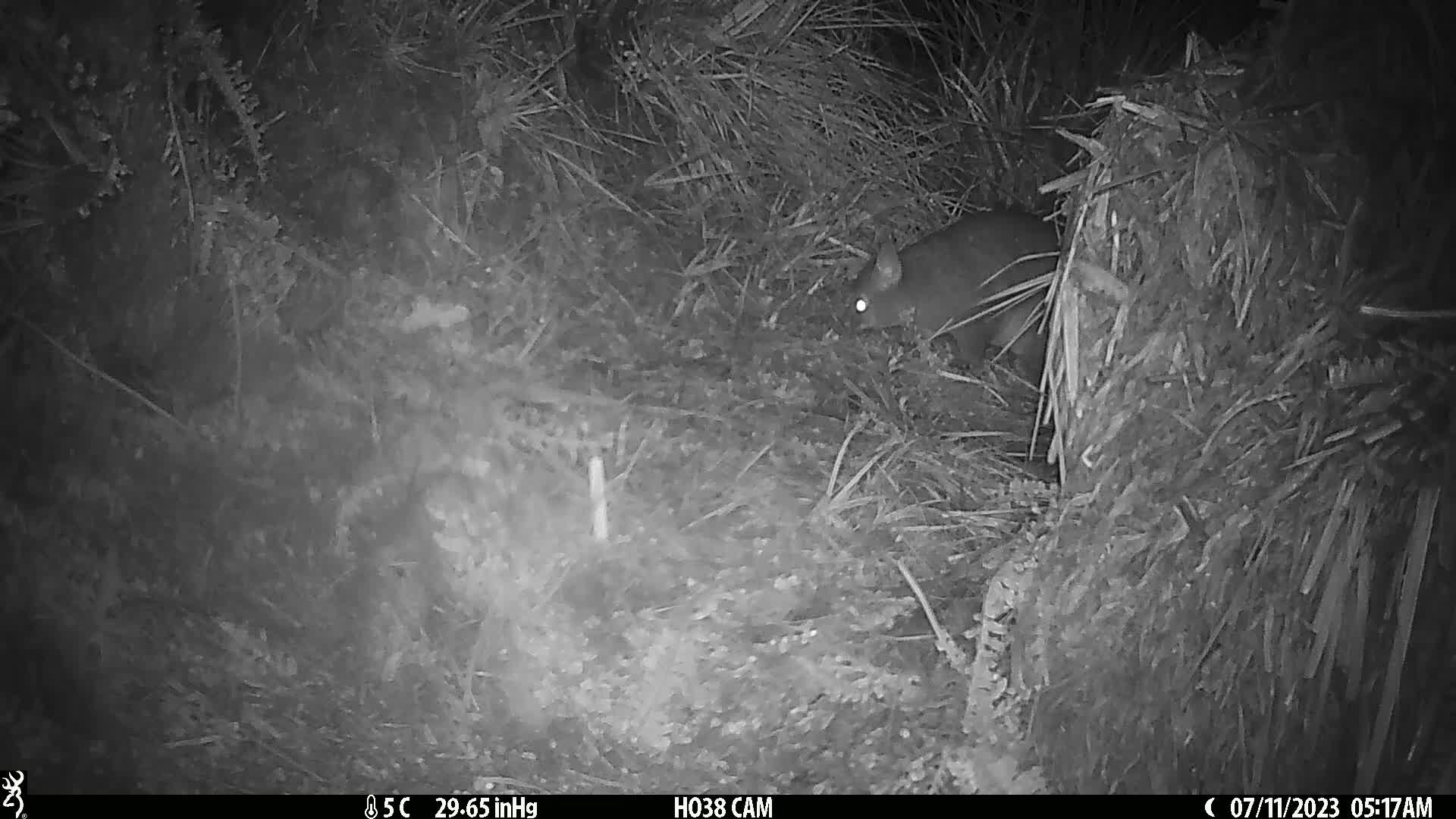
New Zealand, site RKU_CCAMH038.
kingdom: Animalia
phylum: Chordata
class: Mammalia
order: Diprotodontia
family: Phalangeridae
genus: Trichosurus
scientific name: Trichosurus vulpecula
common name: common brushtail possum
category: possum